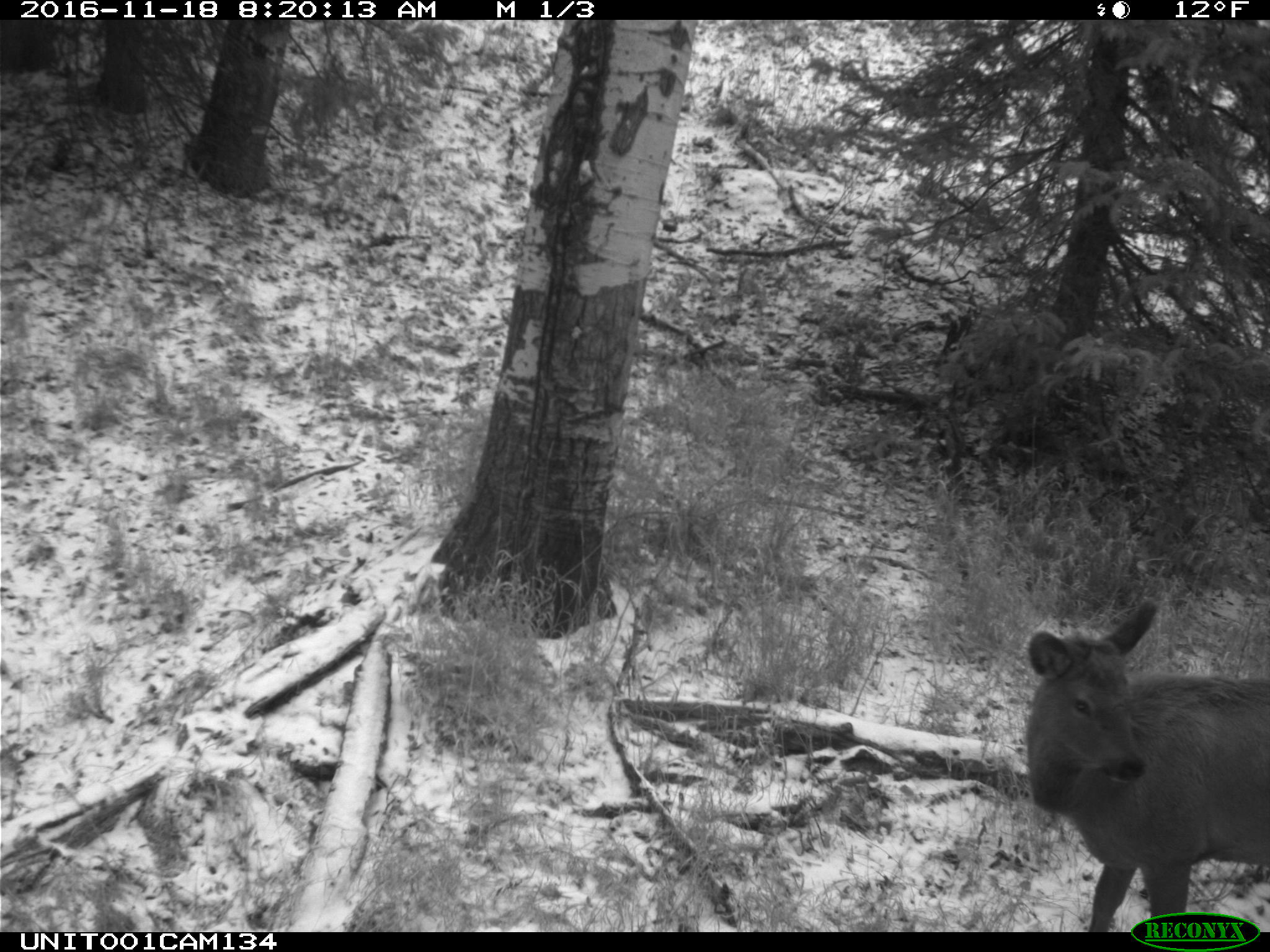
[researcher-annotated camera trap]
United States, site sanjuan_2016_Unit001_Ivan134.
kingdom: Animalia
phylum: Chordata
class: Mammalia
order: Artiodactyla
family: Cervidae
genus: Cervus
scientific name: Cervus elaphus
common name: red deer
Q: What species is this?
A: Cervus elaphus (red deer).